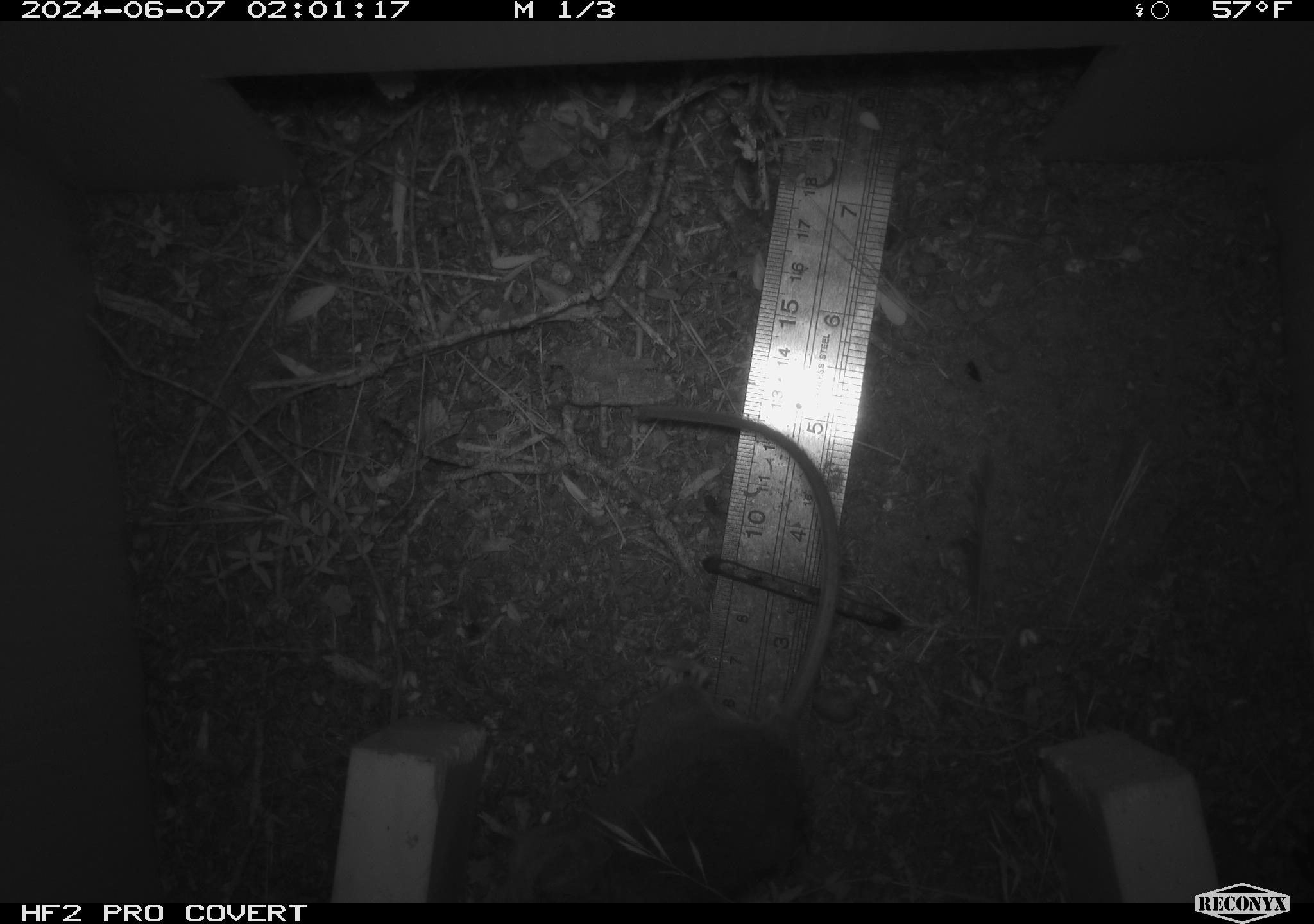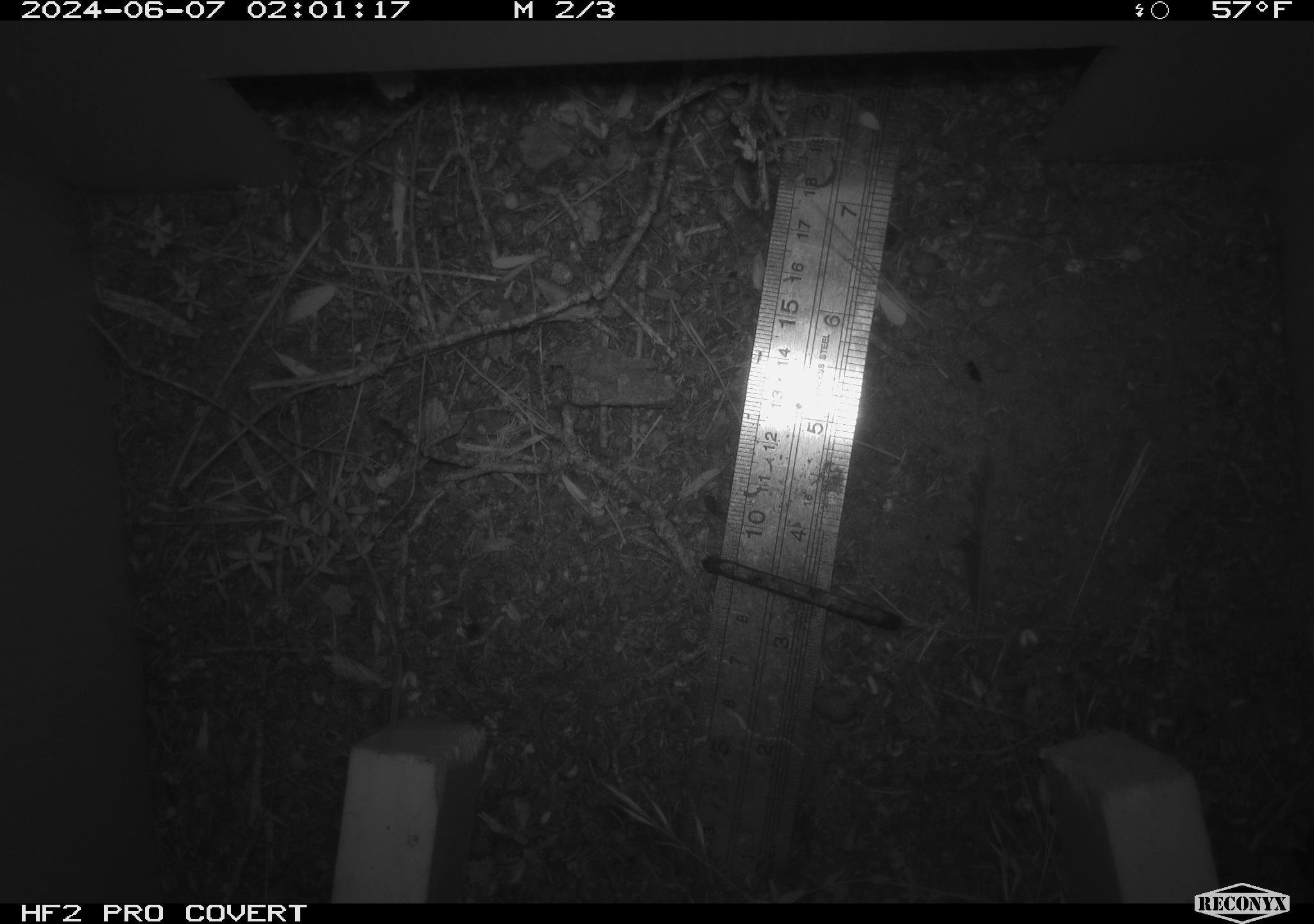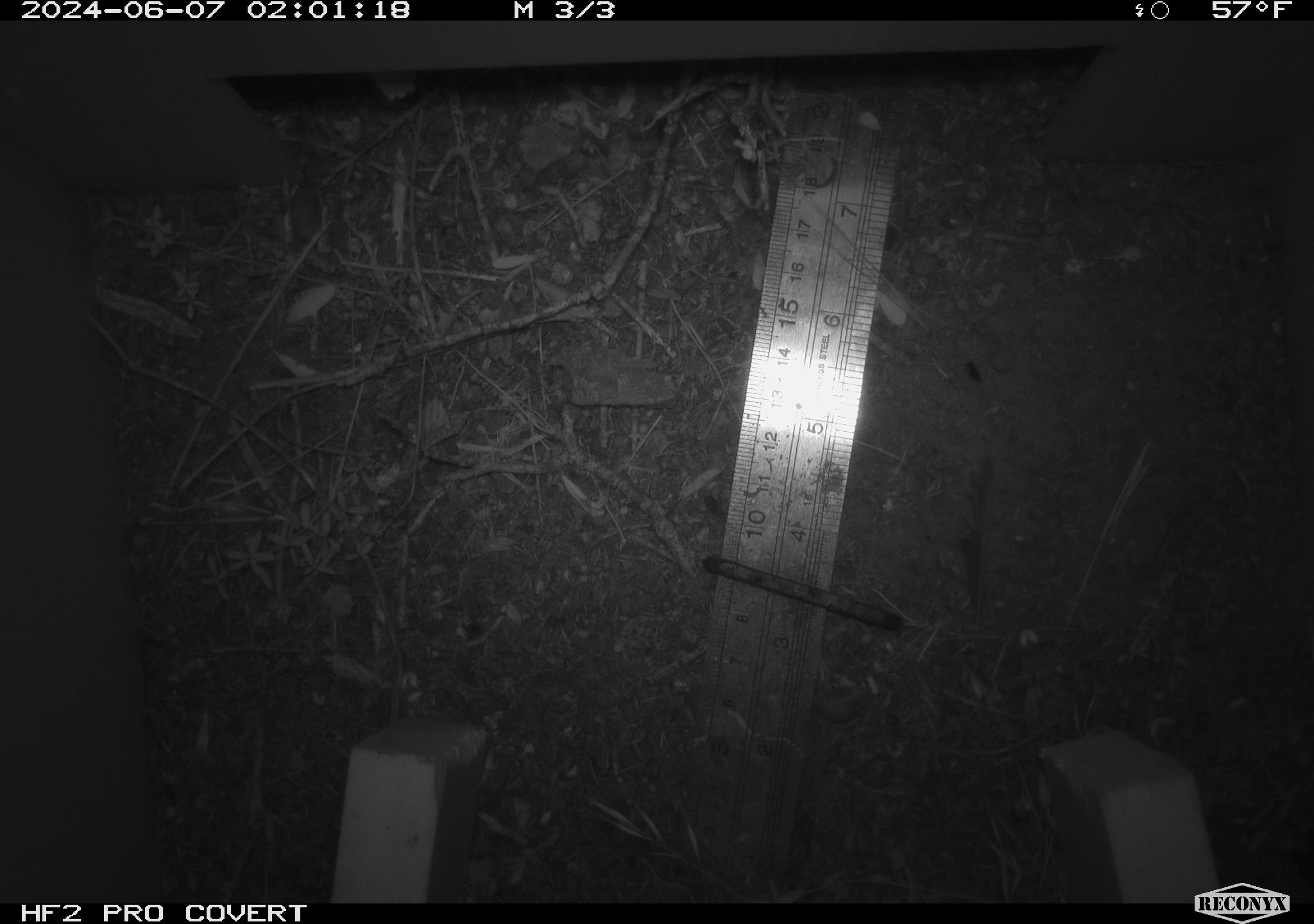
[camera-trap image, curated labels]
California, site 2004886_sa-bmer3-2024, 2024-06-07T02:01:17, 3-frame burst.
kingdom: Animalia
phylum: Chordata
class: Mammalia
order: Rodentia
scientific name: Rodentia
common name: mouse species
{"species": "mouse species (Rodentia)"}